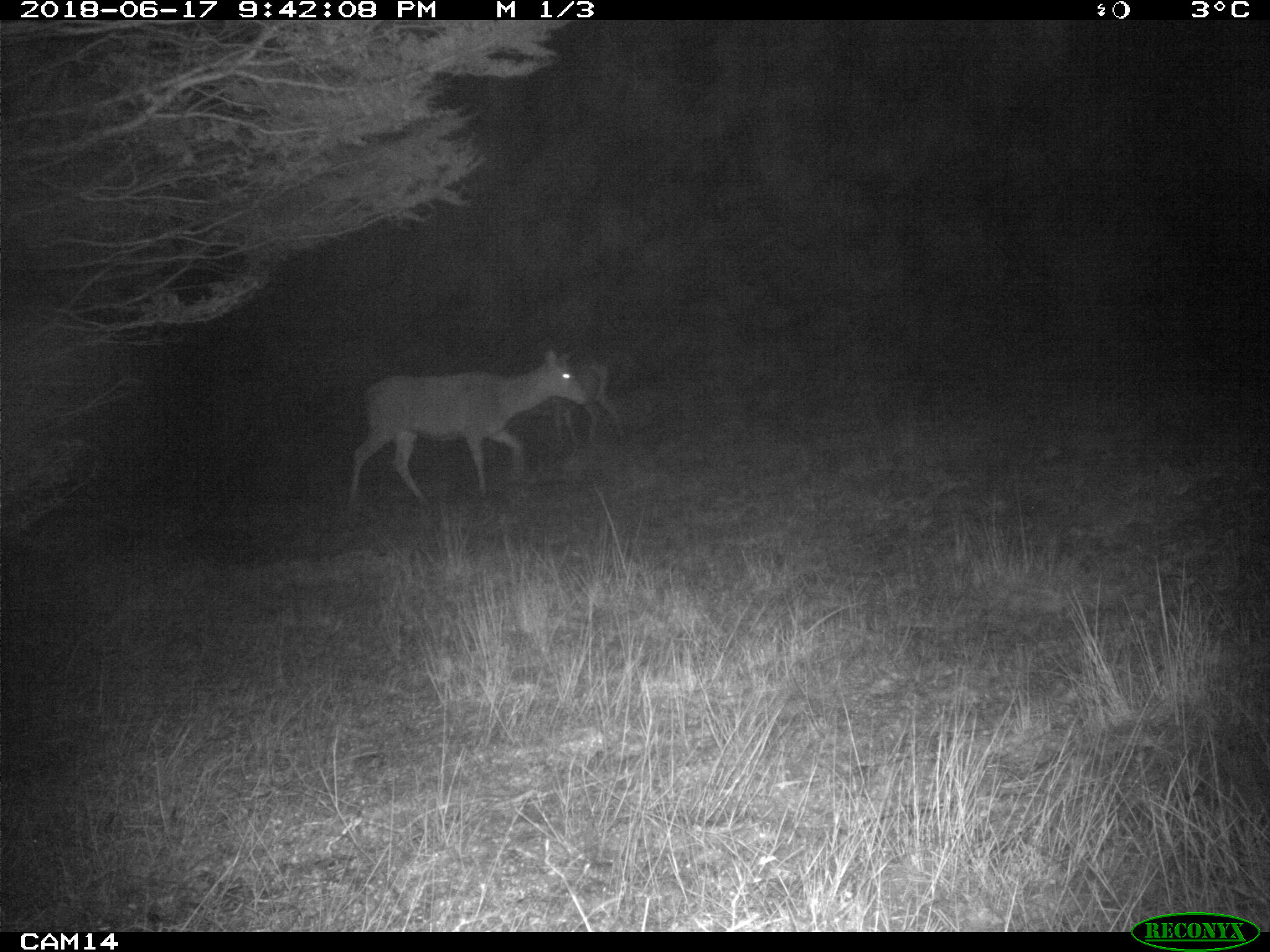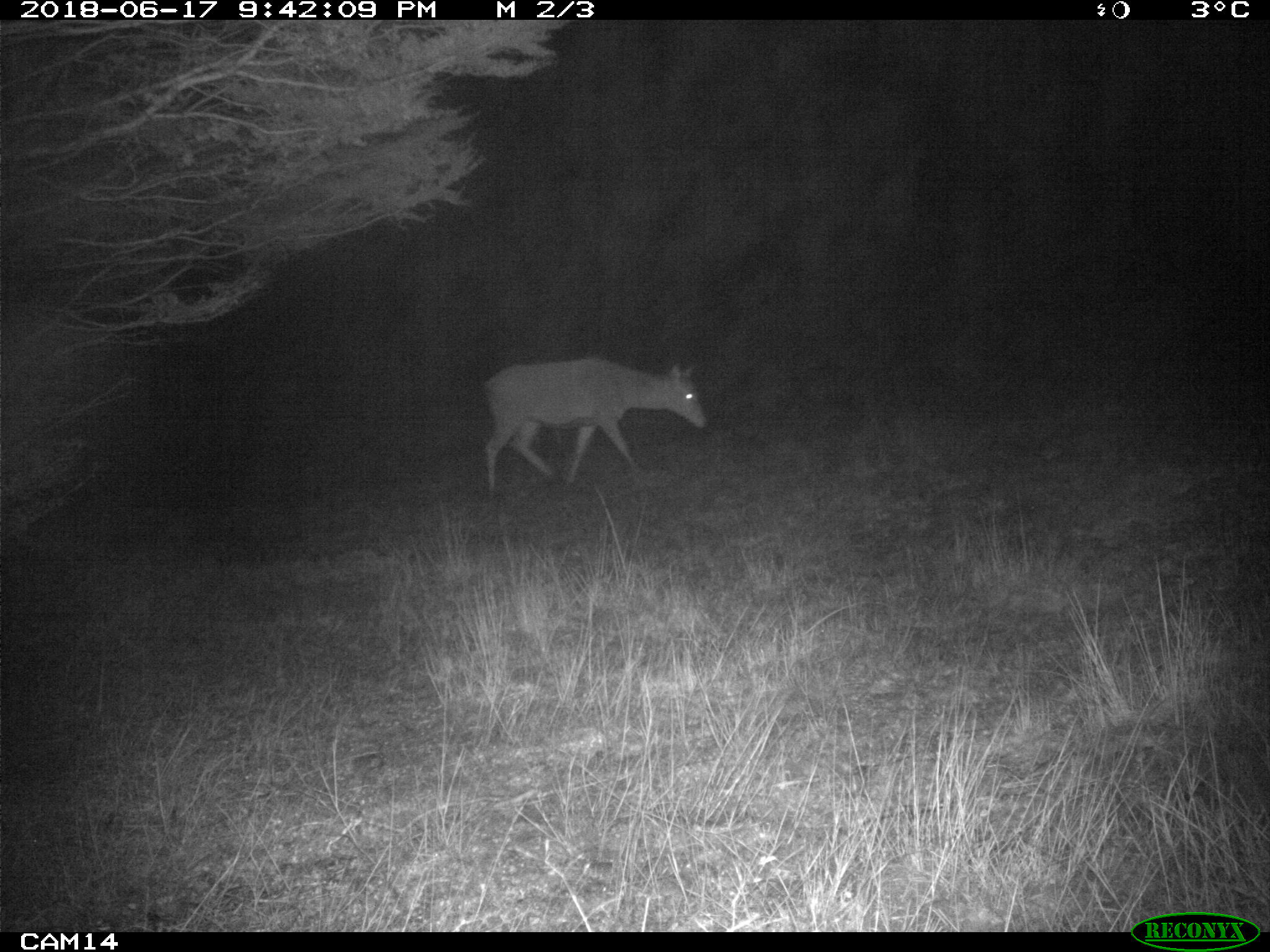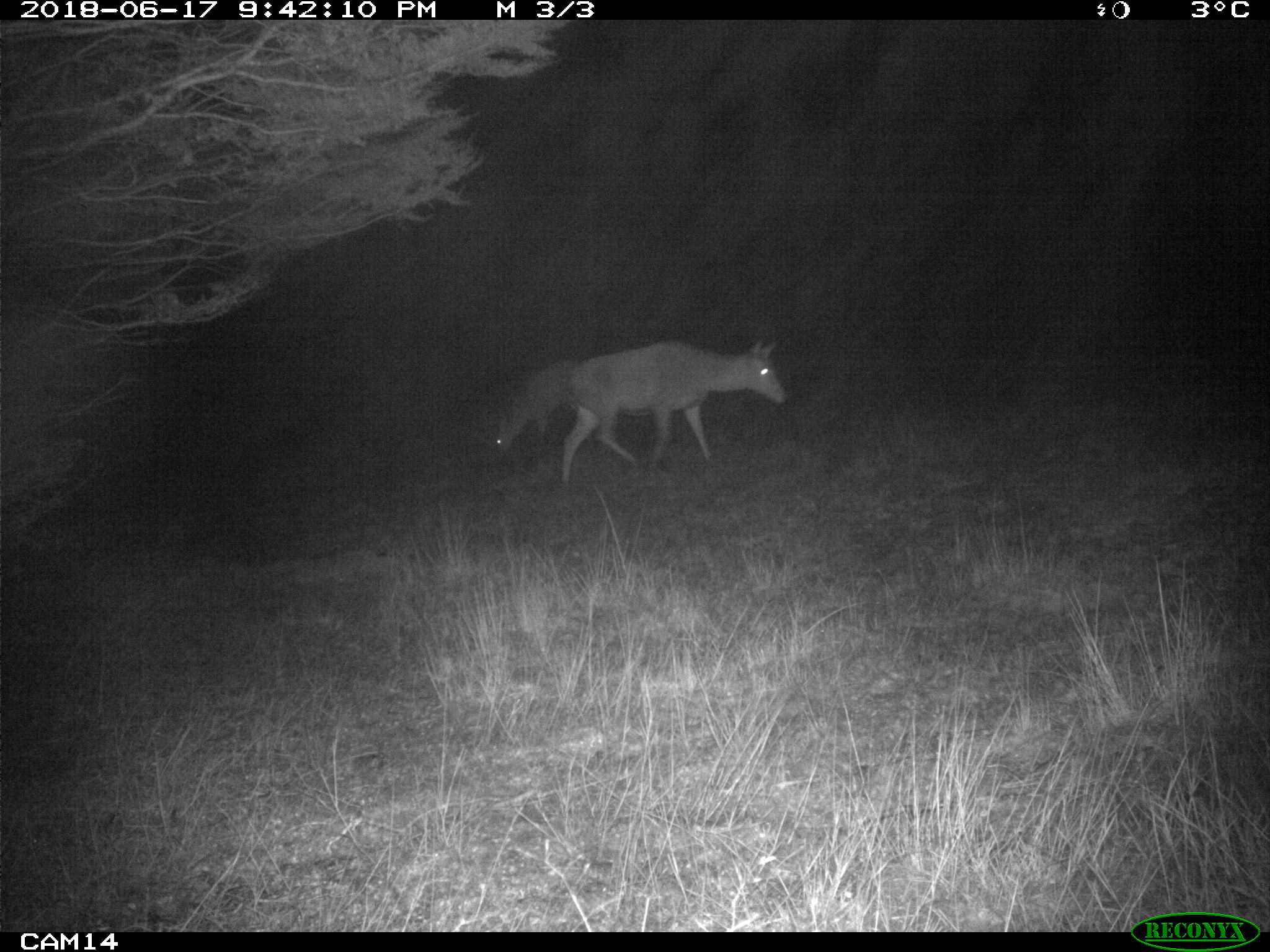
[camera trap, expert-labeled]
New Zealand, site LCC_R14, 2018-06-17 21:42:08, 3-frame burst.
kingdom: Animalia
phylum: Chordata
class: Mammalia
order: Artiodactyla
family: Cervidae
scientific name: Cervidae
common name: deer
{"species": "deer (Cervidae)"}